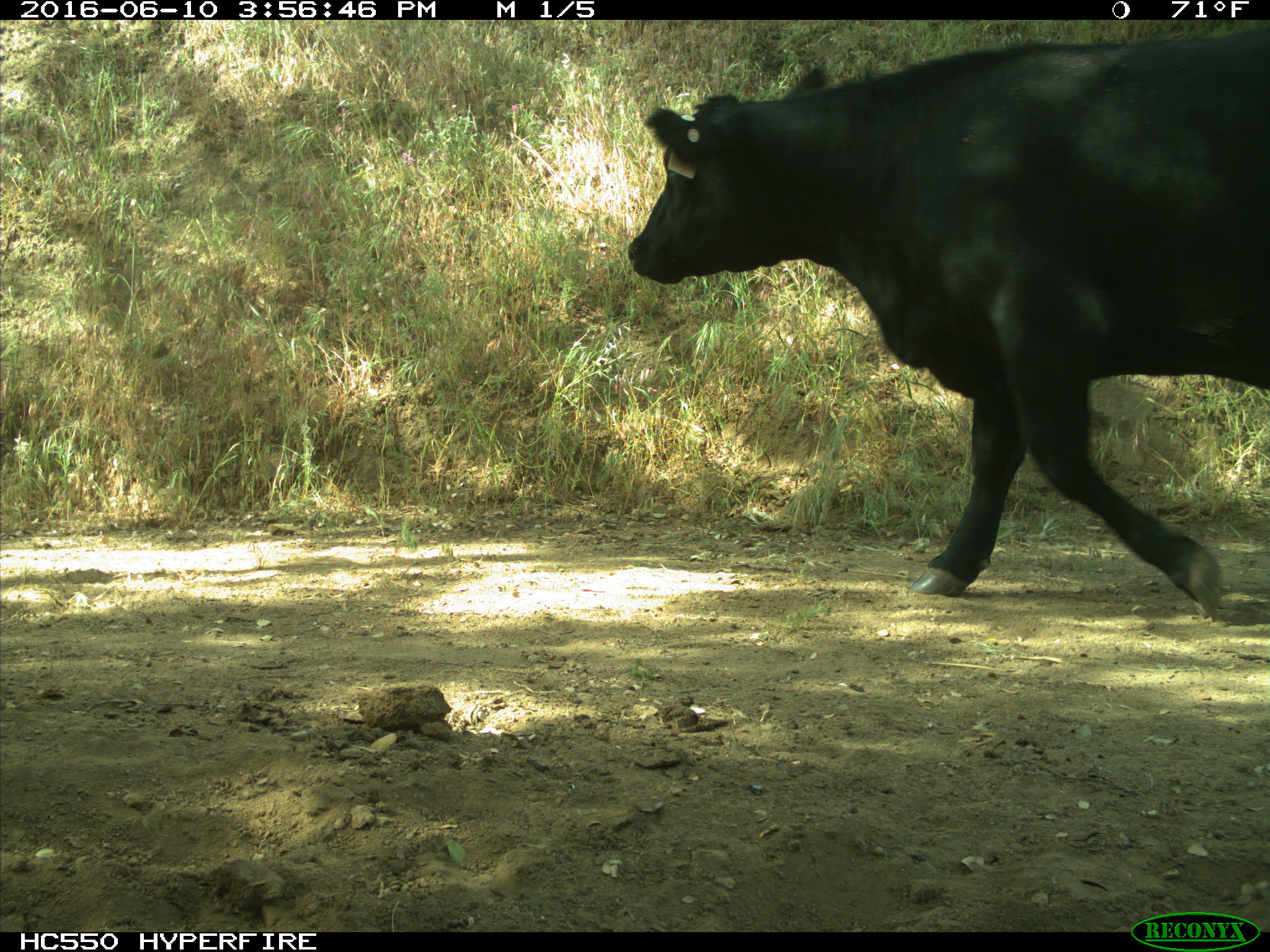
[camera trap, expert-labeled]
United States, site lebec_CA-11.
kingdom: Animalia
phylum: Chordata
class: Mammalia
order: Artiodactyla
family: Bovidae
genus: Bos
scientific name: Bos taurus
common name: domestic cow